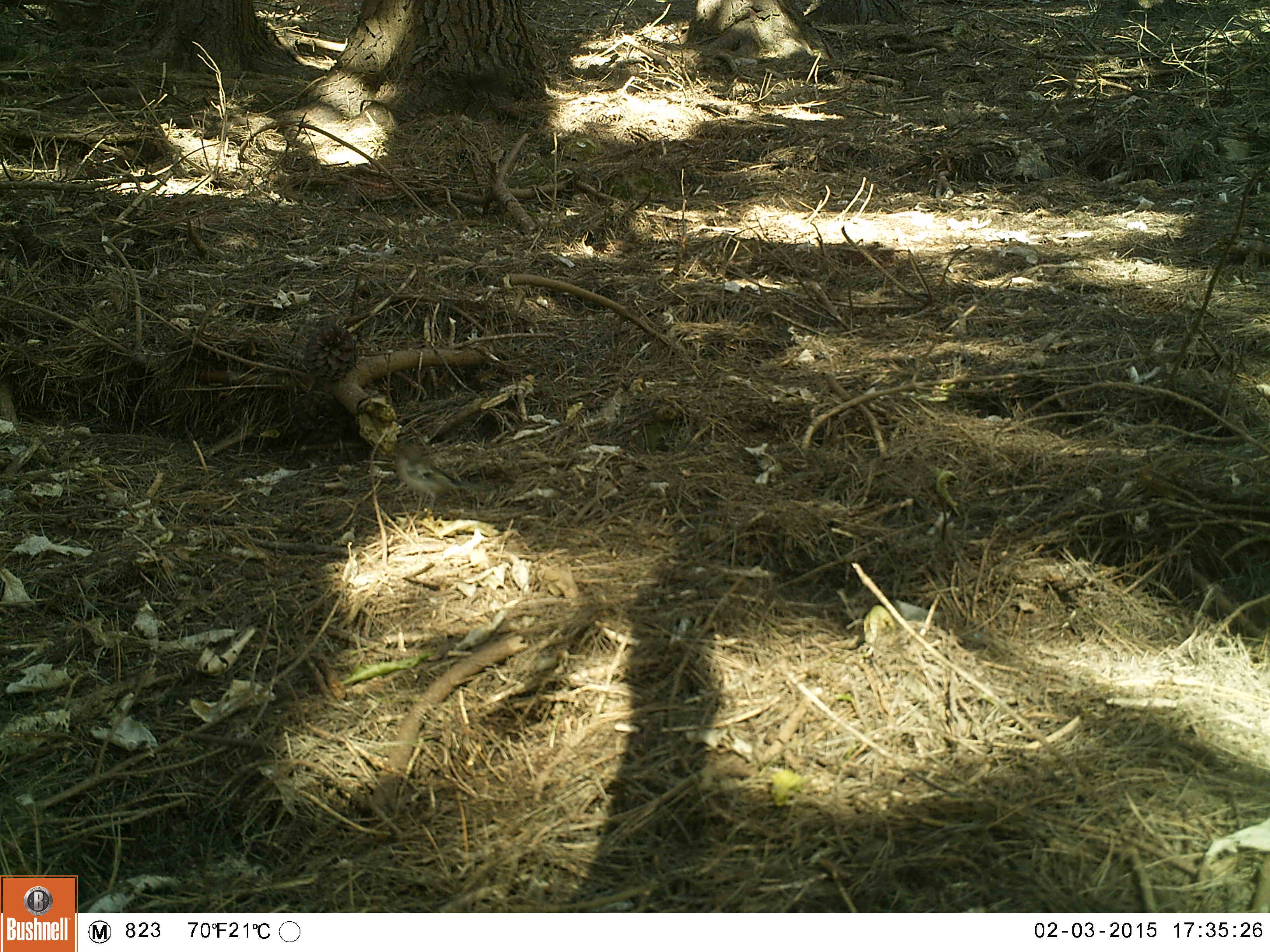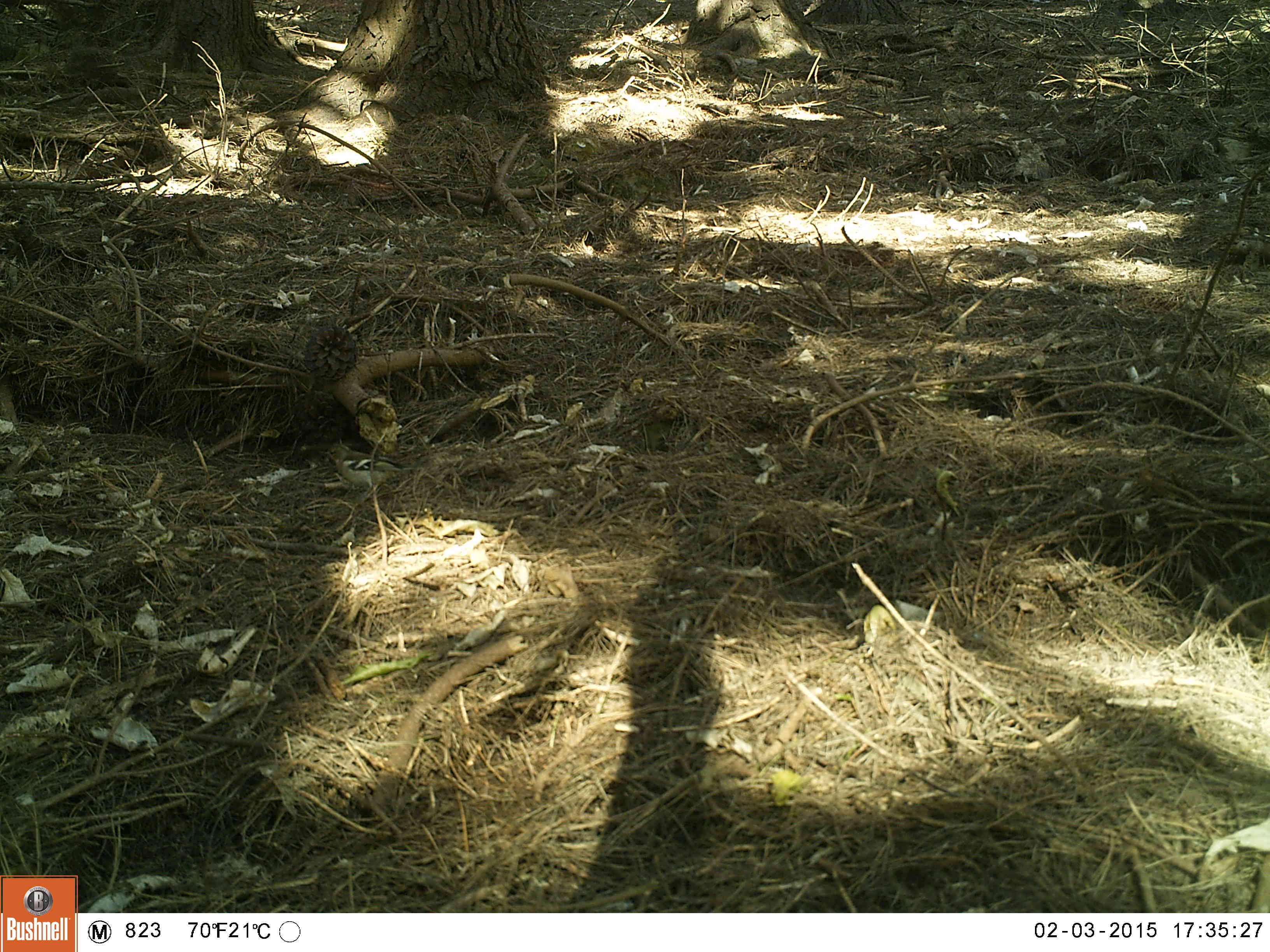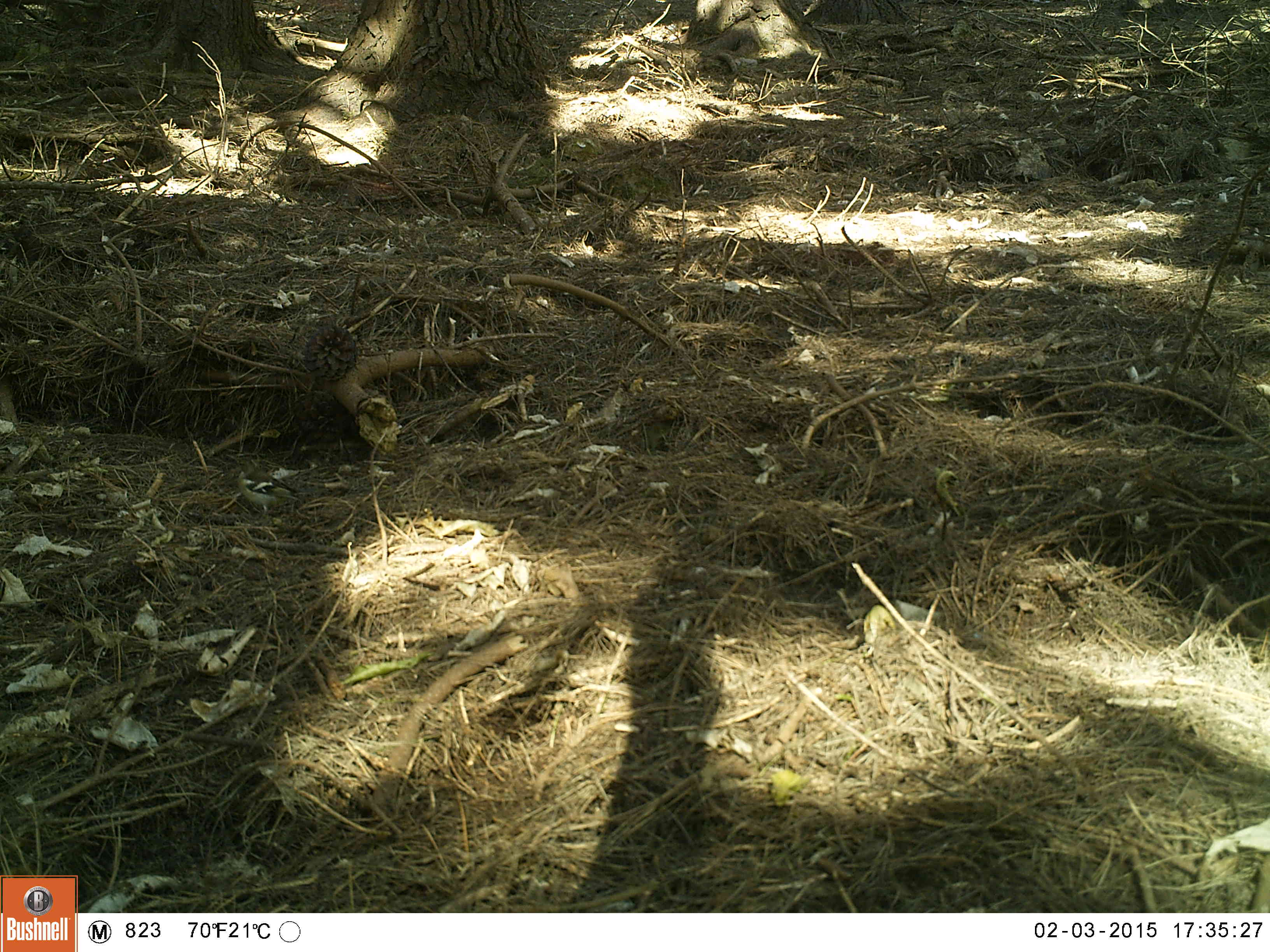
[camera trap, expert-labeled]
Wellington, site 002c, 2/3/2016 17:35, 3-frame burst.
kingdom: Animalia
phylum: Chordata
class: Aves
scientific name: Aves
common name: bird